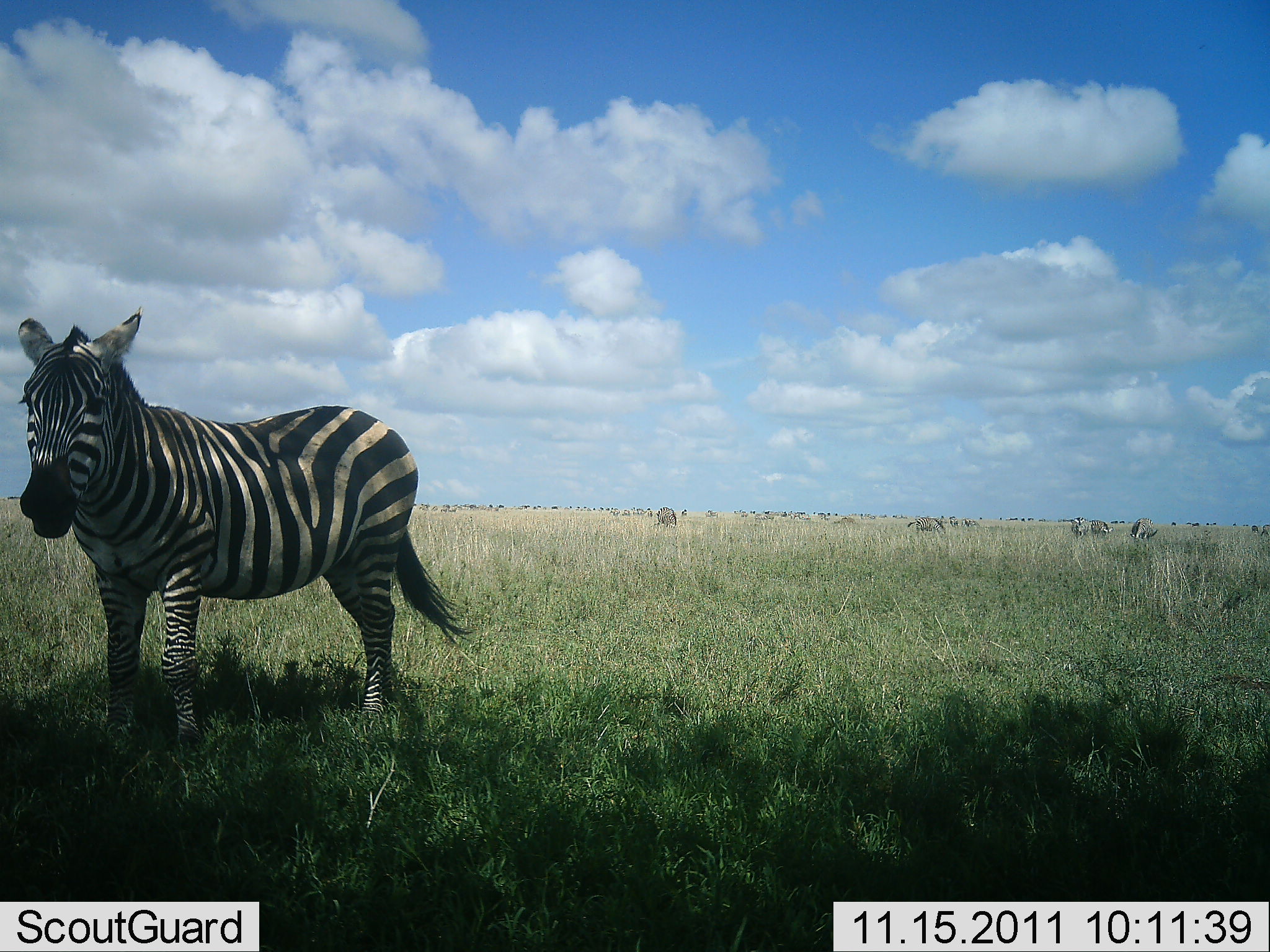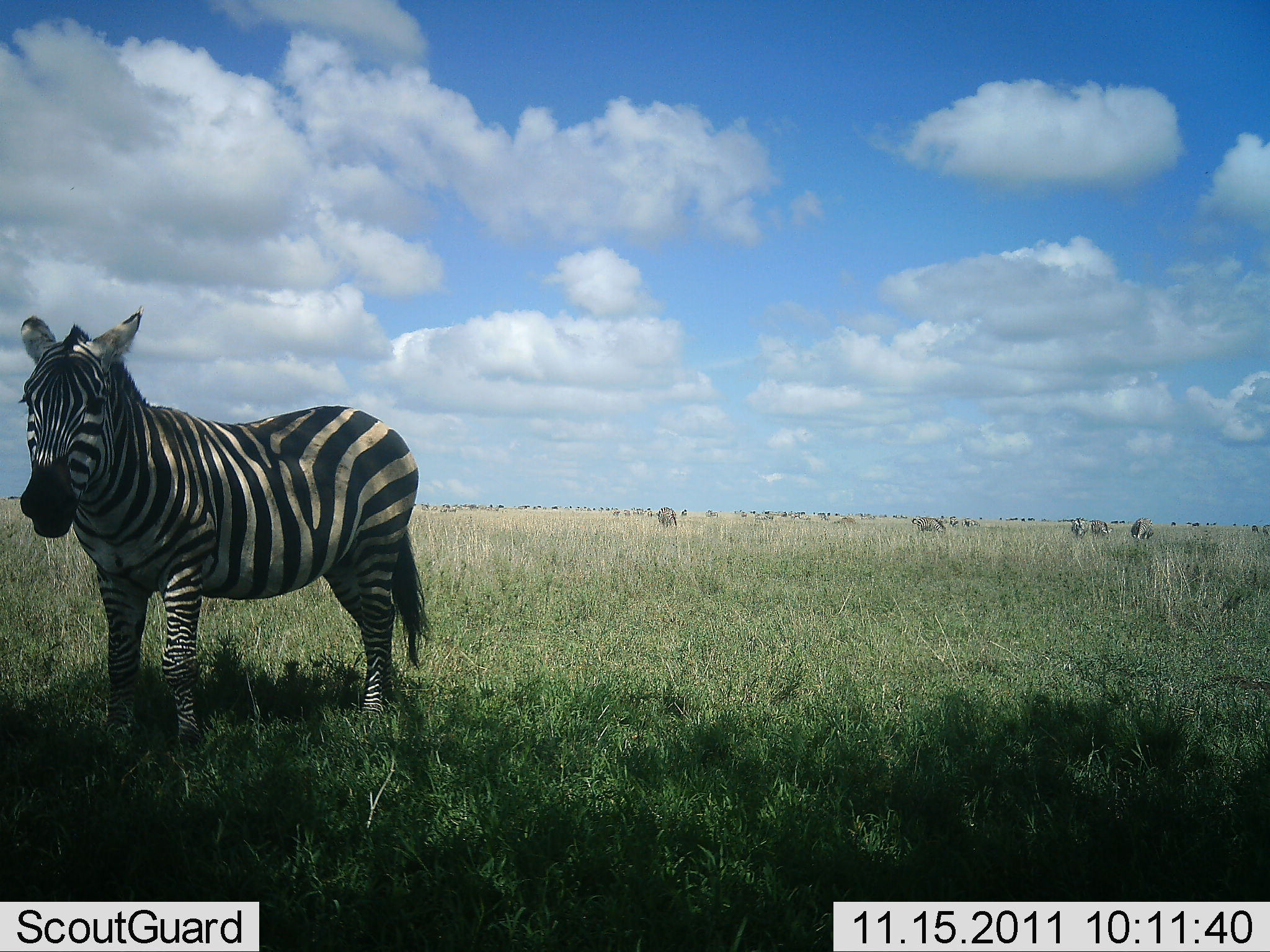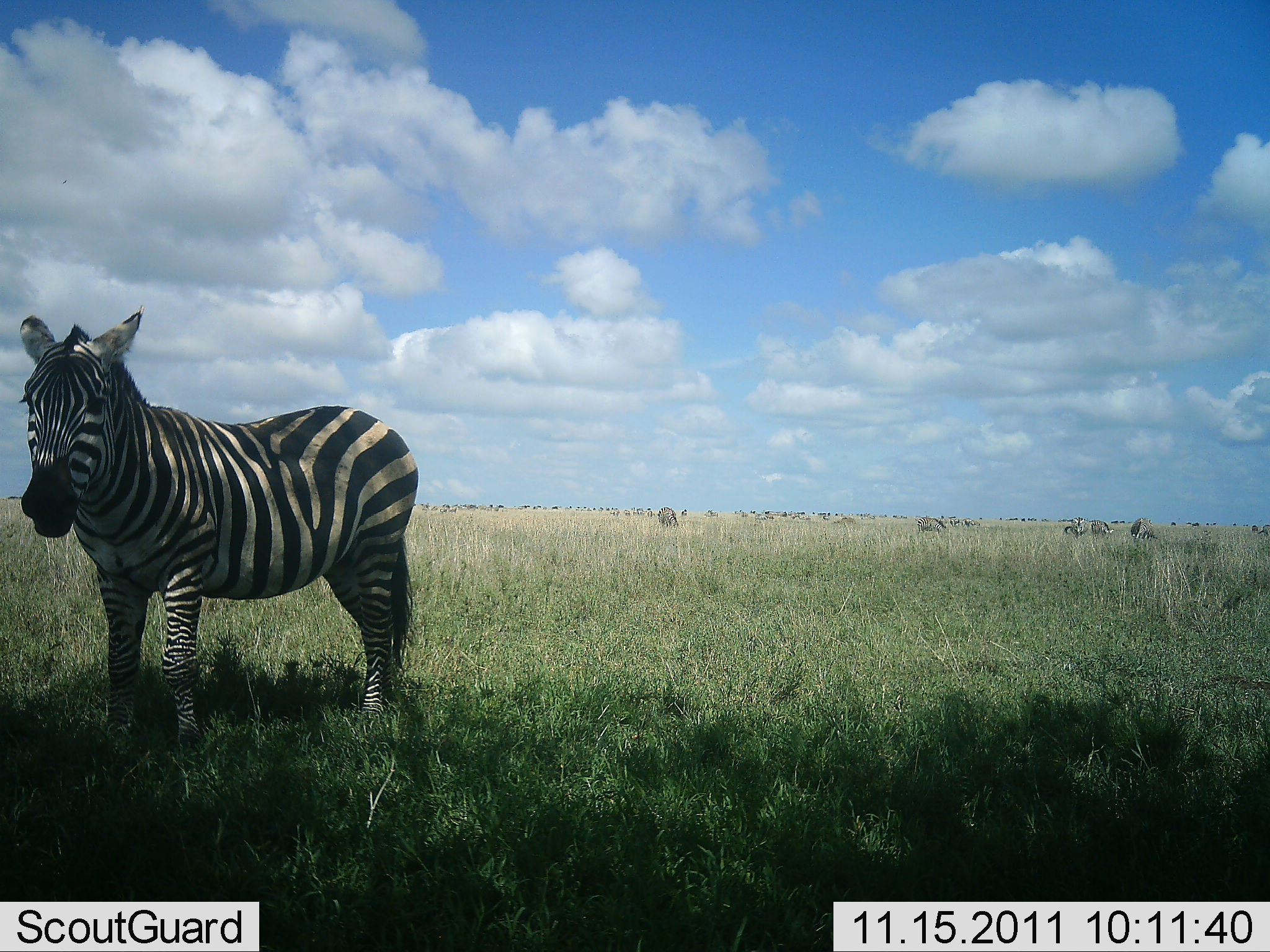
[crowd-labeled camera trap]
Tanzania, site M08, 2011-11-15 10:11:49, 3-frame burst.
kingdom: Animalia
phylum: Chordata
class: Mammalia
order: Perissodactyla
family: Equidae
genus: Equus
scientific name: Equus quagga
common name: plains zebra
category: zebra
Zebra (plains zebra) (Equus quagga), count 1. Behavior (volunteer vote fractions): standing 71%, resting 0%, moving 21%, interacting 0%. Young present (vote fraction): 0%. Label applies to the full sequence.